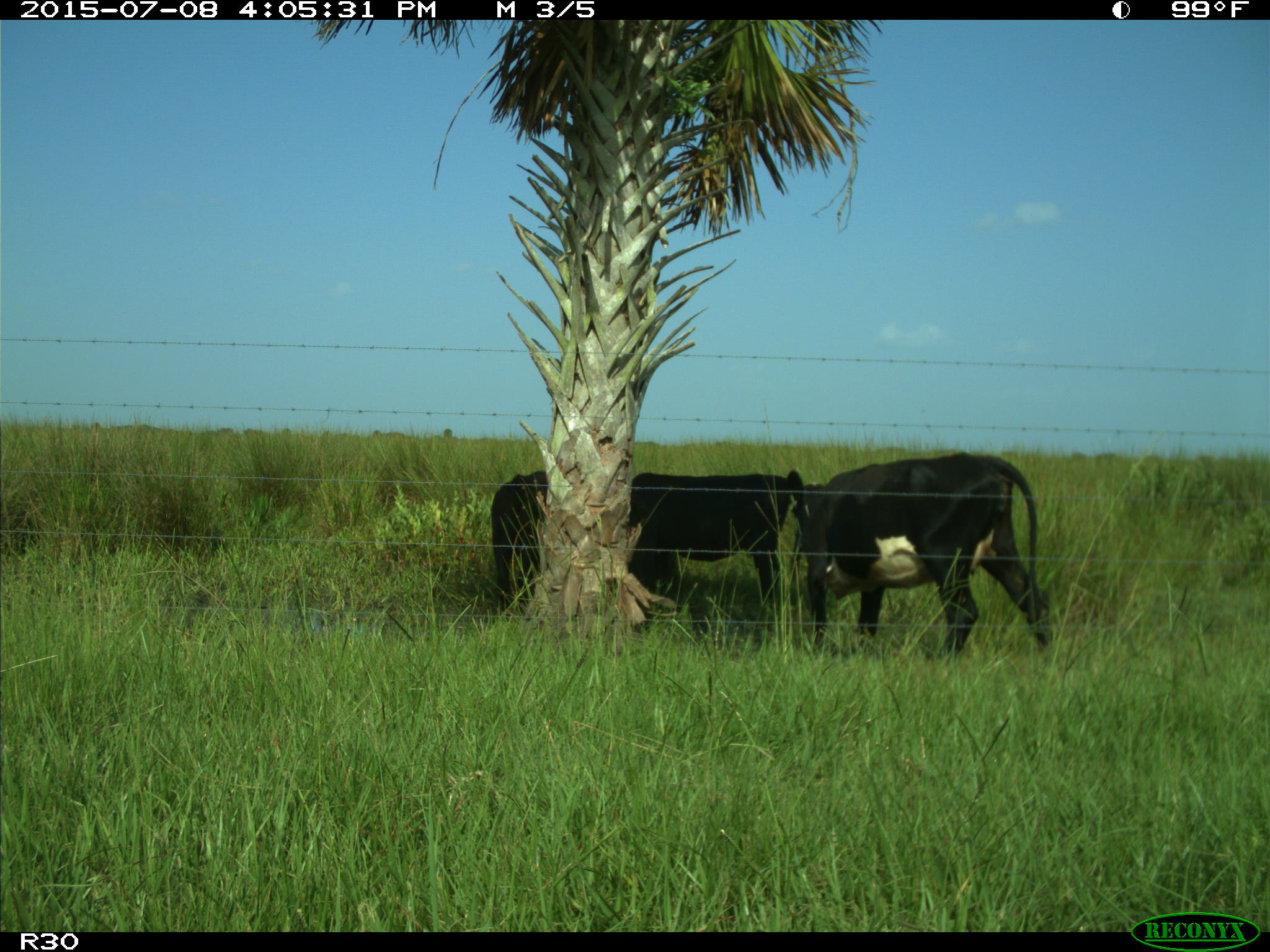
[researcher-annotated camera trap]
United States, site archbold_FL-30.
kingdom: Animalia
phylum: Chordata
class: Mammalia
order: Artiodactyla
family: Bovidae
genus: Bos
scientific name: Bos taurus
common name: domestic cow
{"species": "Bos taurus (domestic cow)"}